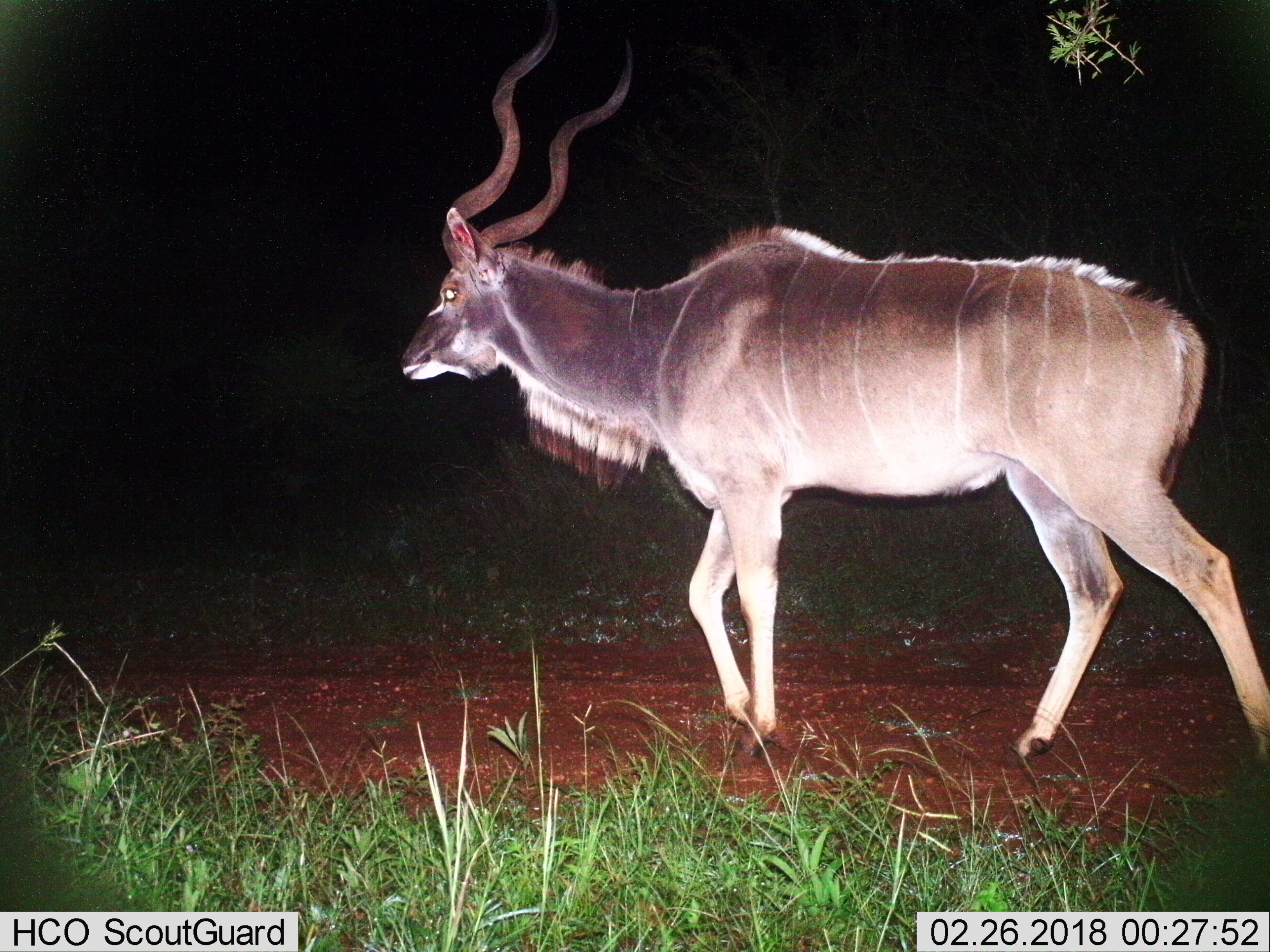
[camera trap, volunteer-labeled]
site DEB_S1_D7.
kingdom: Animalia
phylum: Chordata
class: Mammalia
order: Artiodactyla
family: Bovidae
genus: Tragelaphus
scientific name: Tragelaphus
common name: kudu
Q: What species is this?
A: Kudu (Tragelaphus).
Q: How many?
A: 1.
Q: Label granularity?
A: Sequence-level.